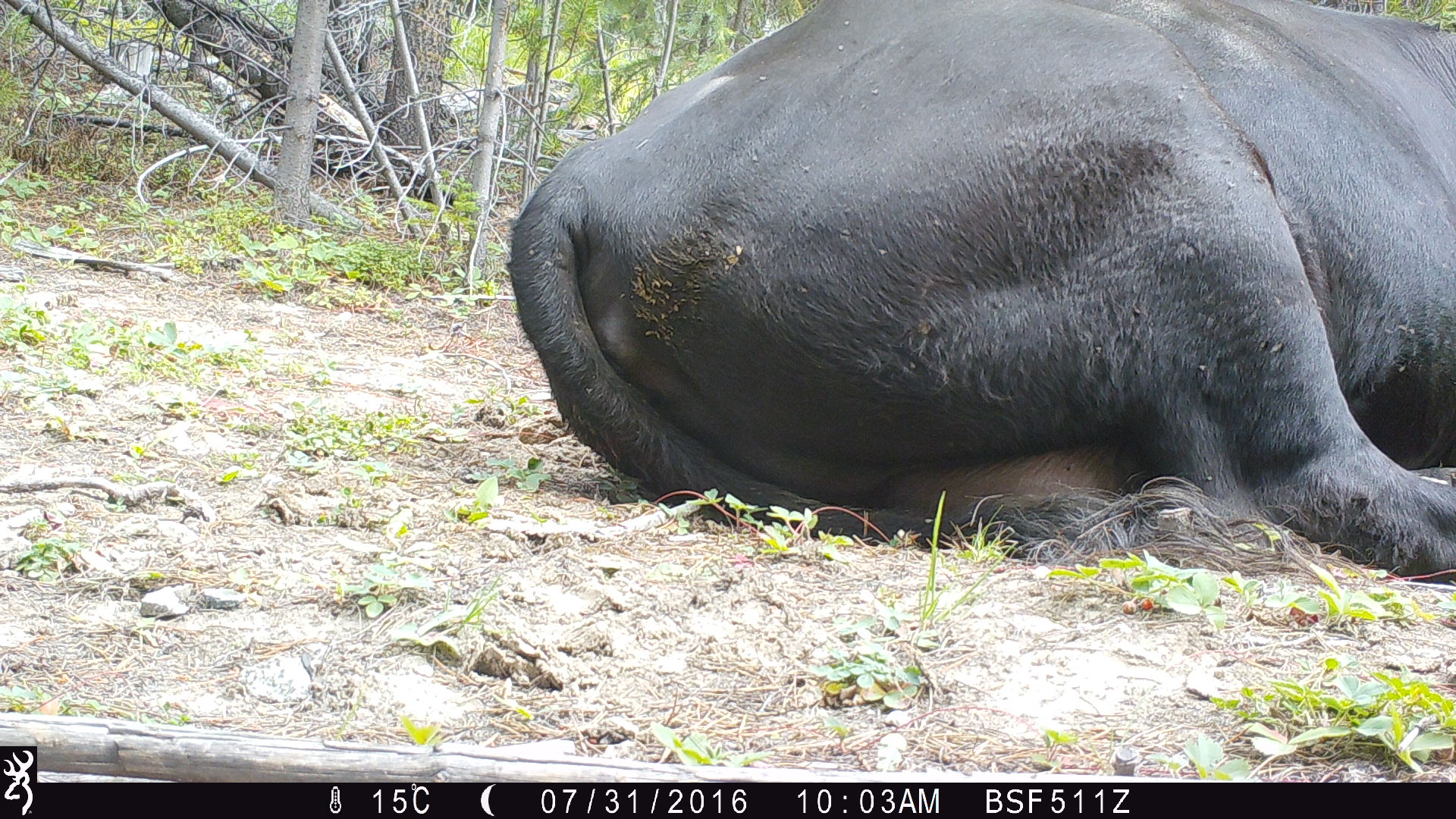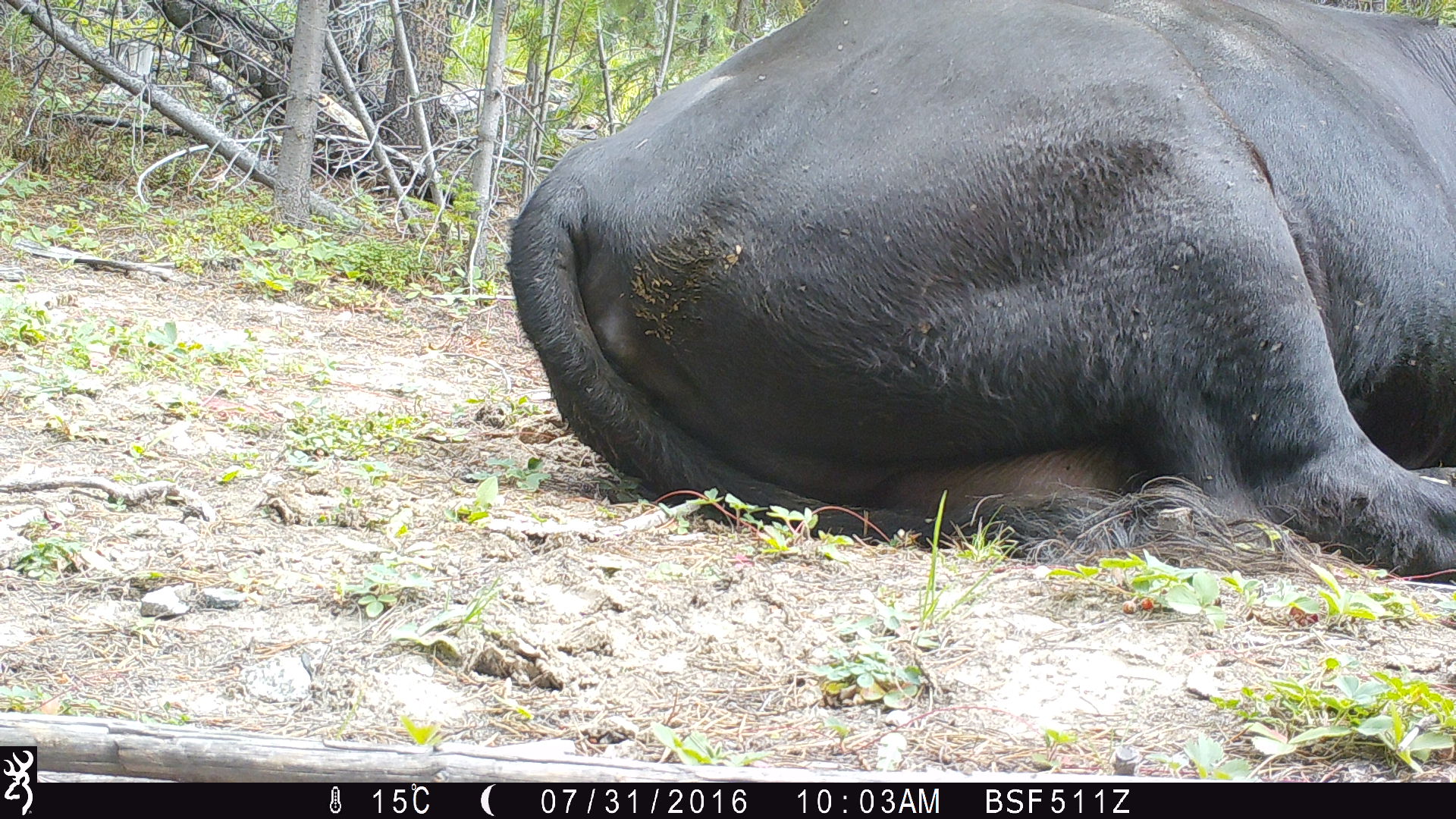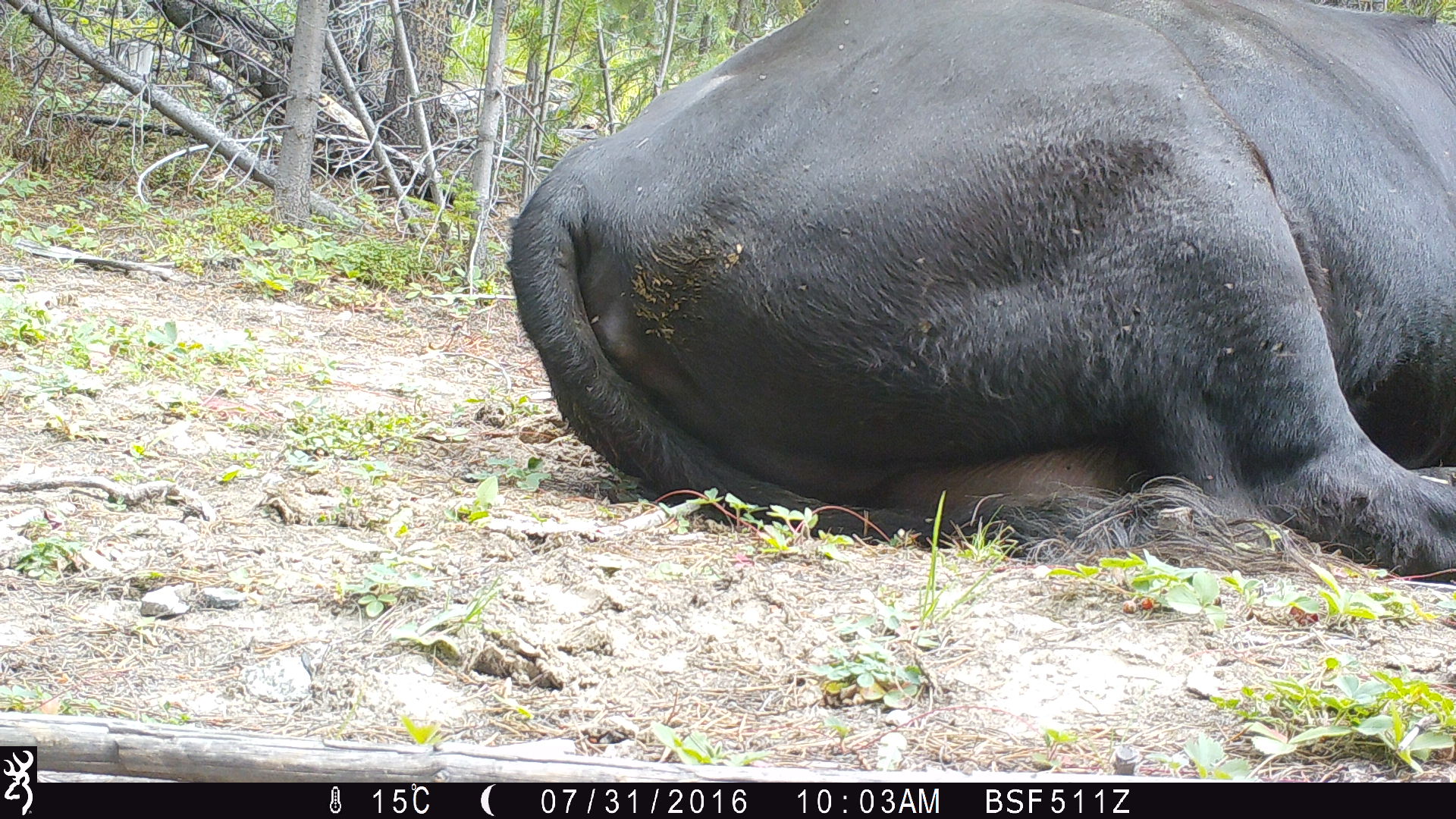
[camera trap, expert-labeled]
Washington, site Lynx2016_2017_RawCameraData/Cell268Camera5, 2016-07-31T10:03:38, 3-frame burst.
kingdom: Animalia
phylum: Chordata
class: Mammalia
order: Artiodactyla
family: Bovidae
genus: Bos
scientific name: Bos taurus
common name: domestic cattle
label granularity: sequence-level